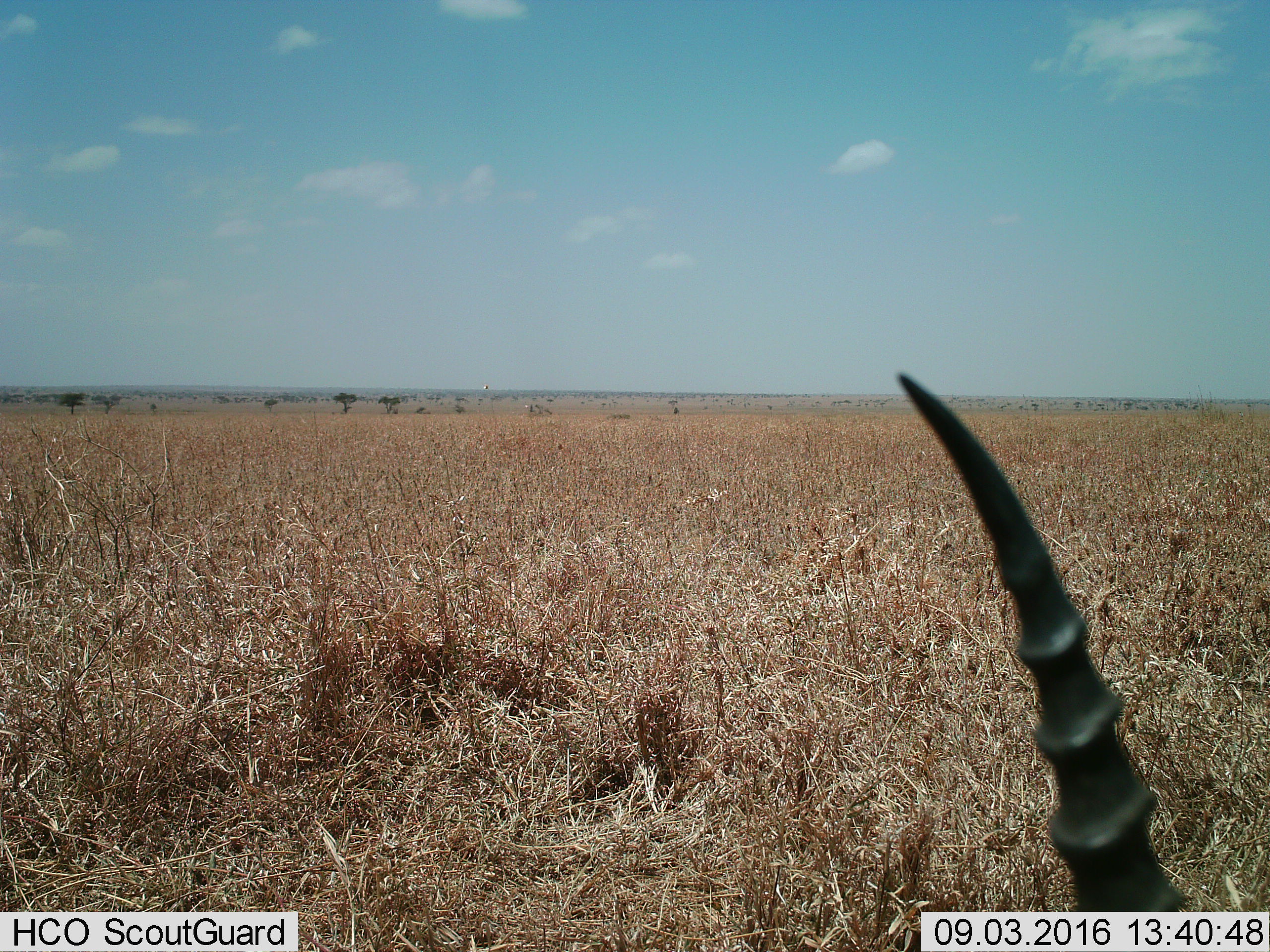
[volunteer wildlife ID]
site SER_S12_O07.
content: unidentified animal